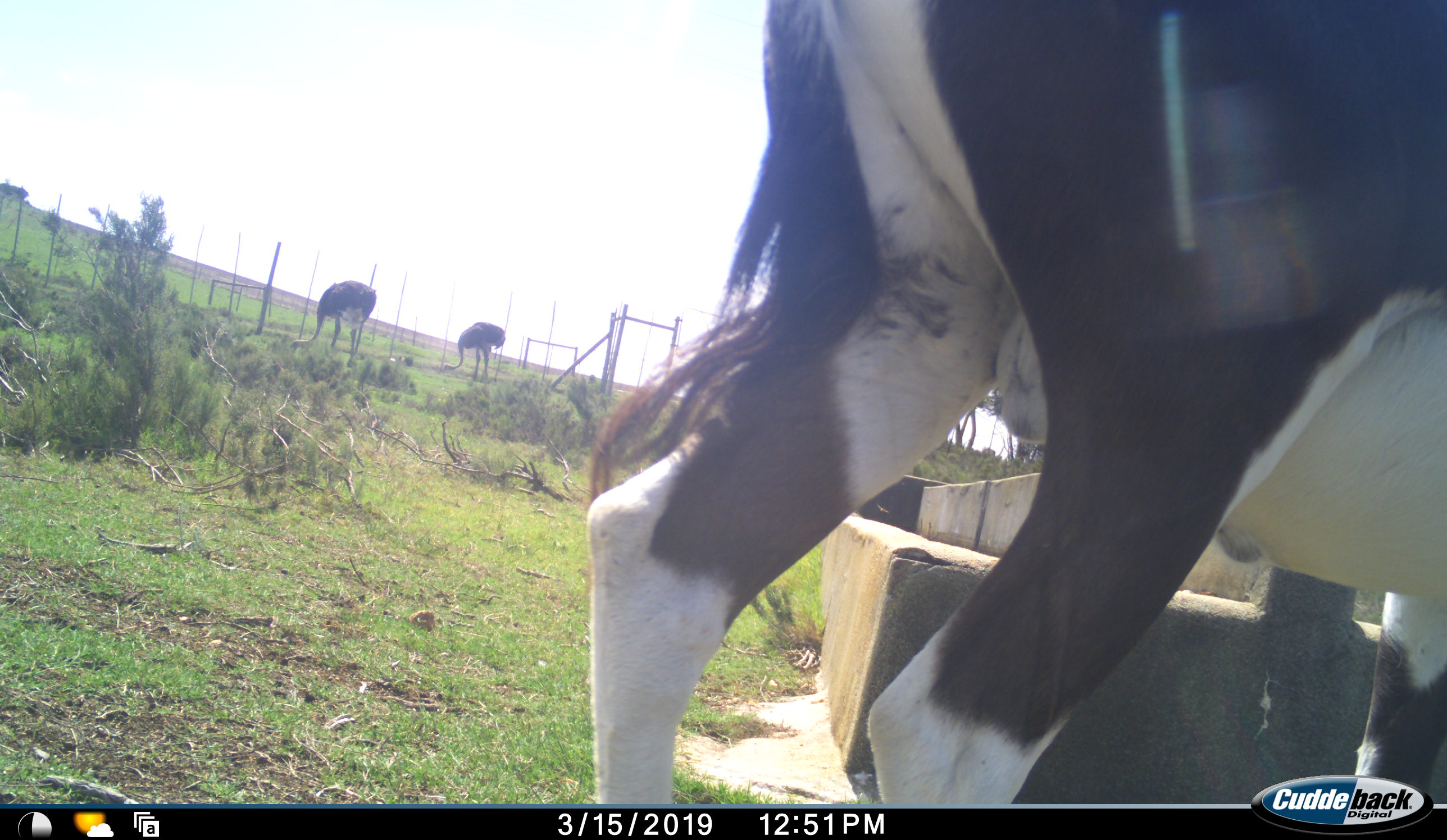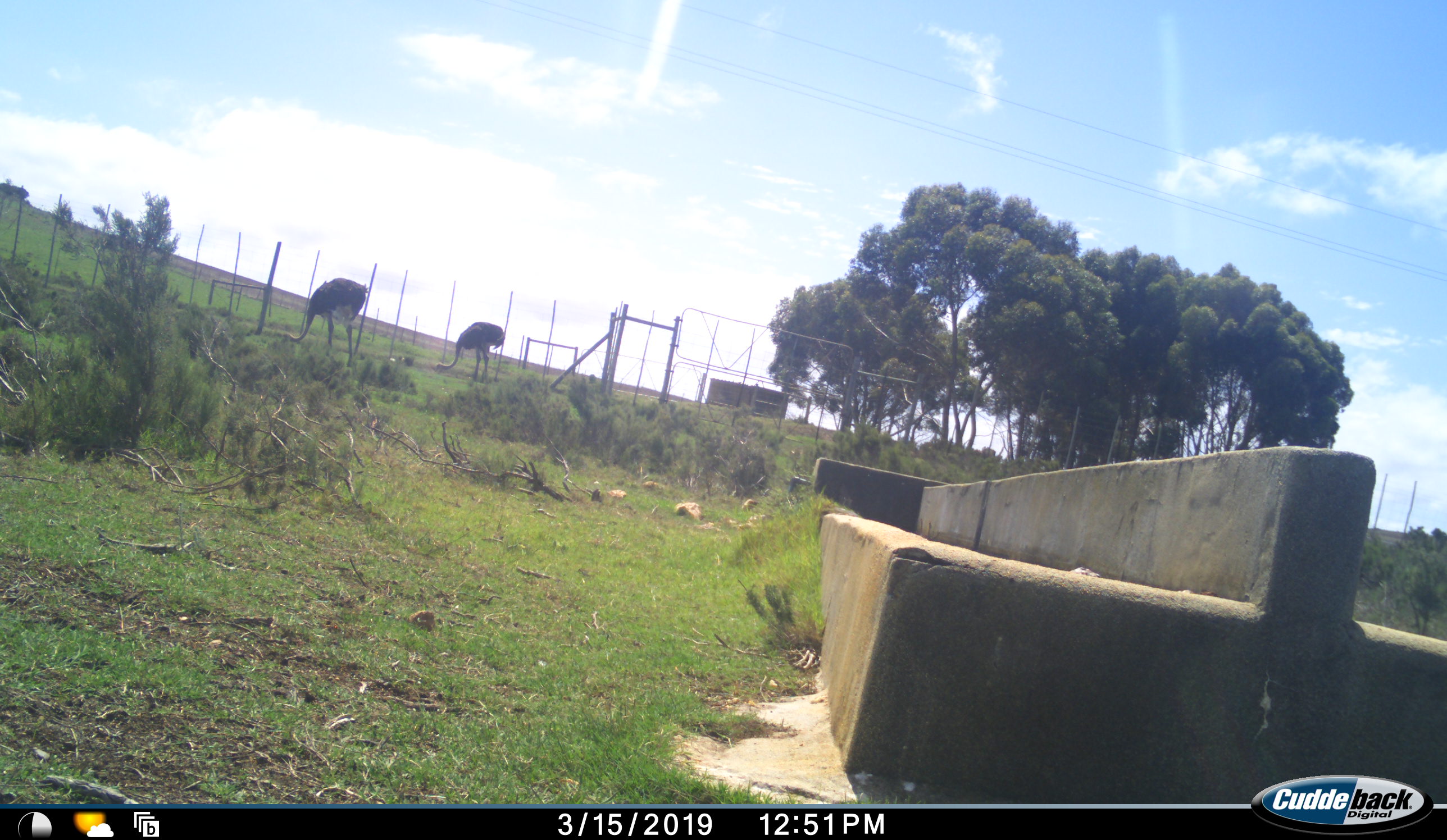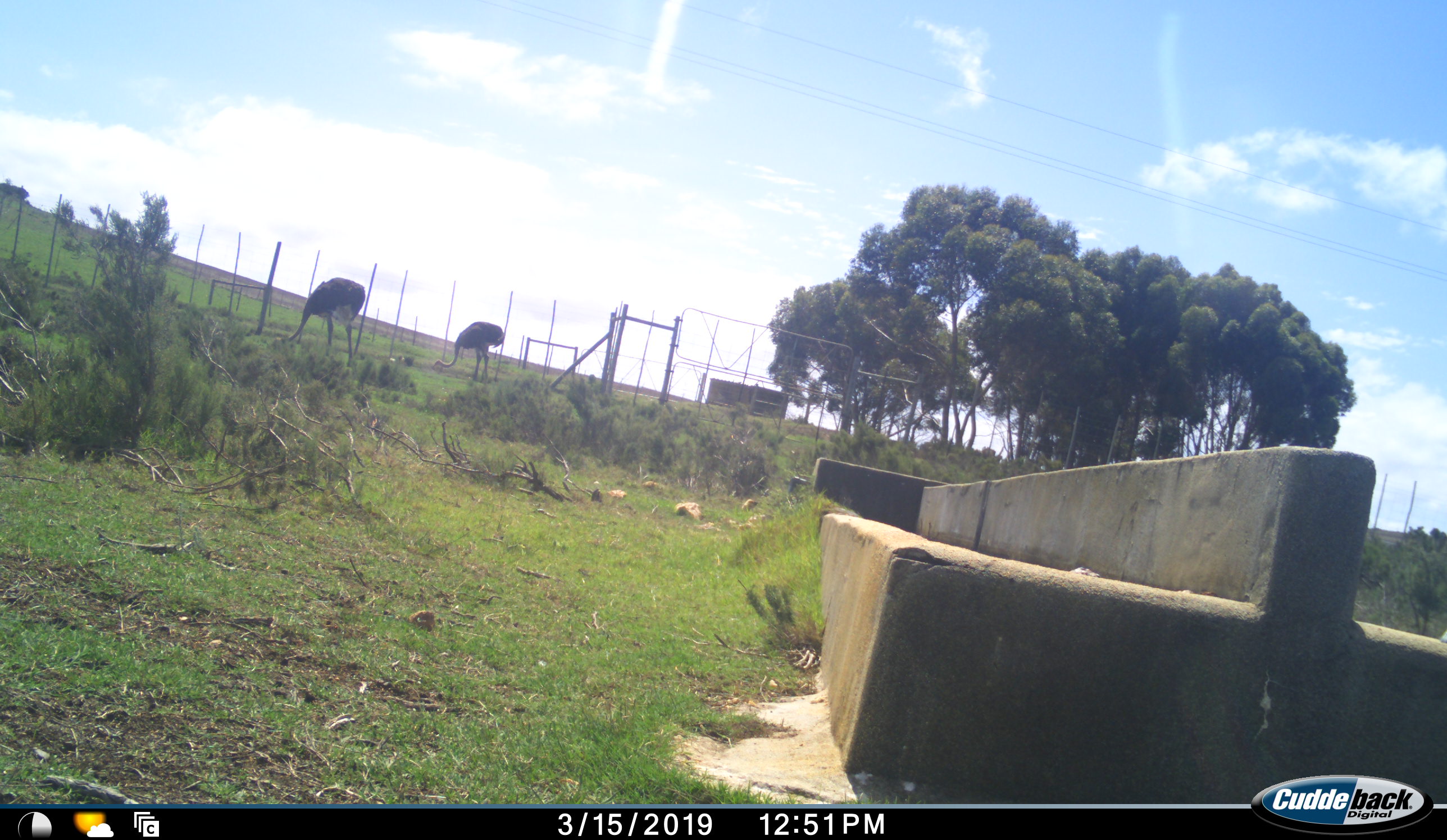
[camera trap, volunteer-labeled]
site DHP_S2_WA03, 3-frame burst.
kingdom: Animalia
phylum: Chordata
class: Mammalia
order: Artiodactyla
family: Bovidae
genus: Damaliscus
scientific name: Damaliscus pygargus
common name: bontebok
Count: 1.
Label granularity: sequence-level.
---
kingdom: Animalia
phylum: Chordata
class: Aves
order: Struthioniformes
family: Struthionidae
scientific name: Struthionidae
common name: ostrich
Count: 2.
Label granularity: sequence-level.